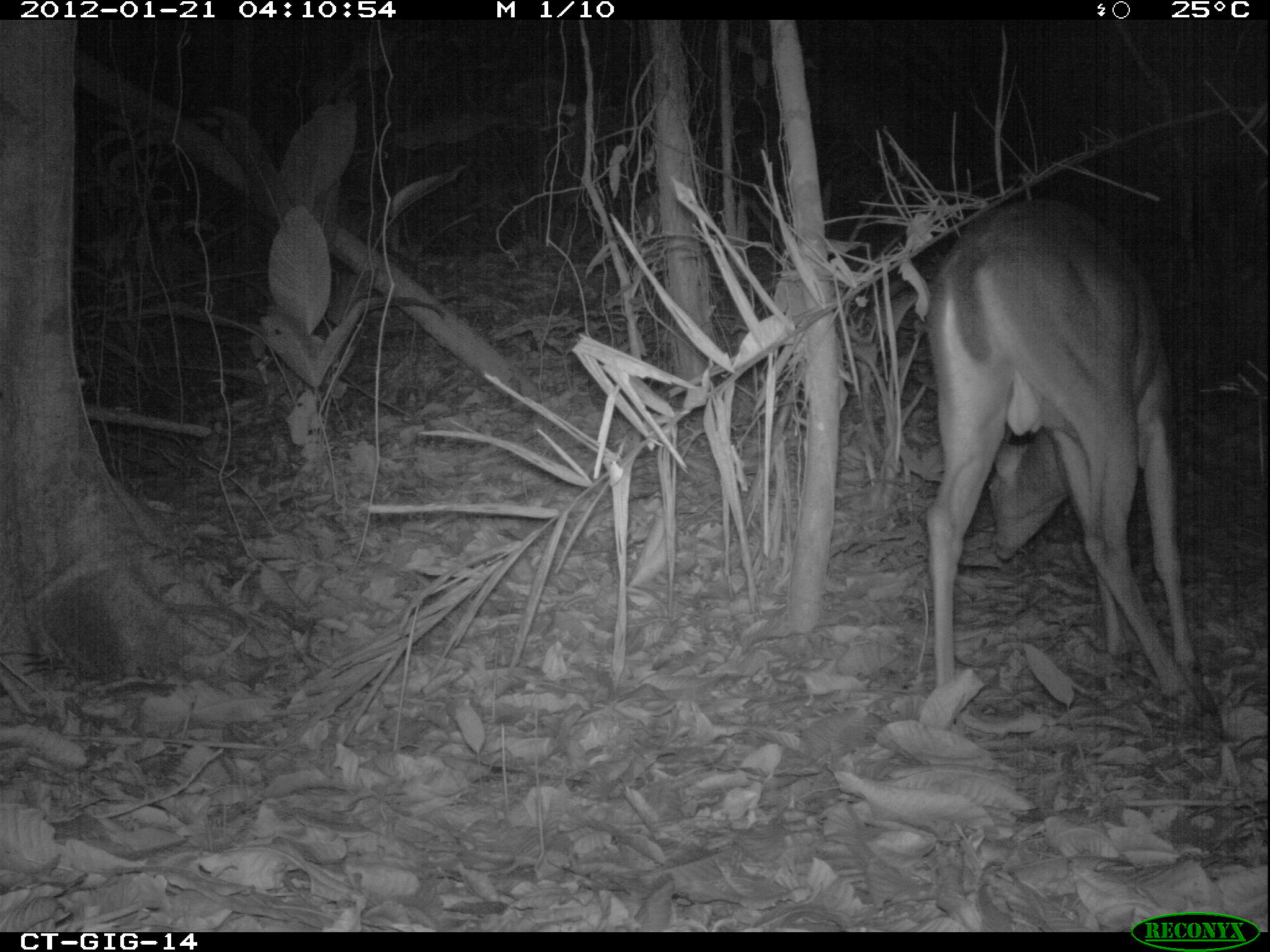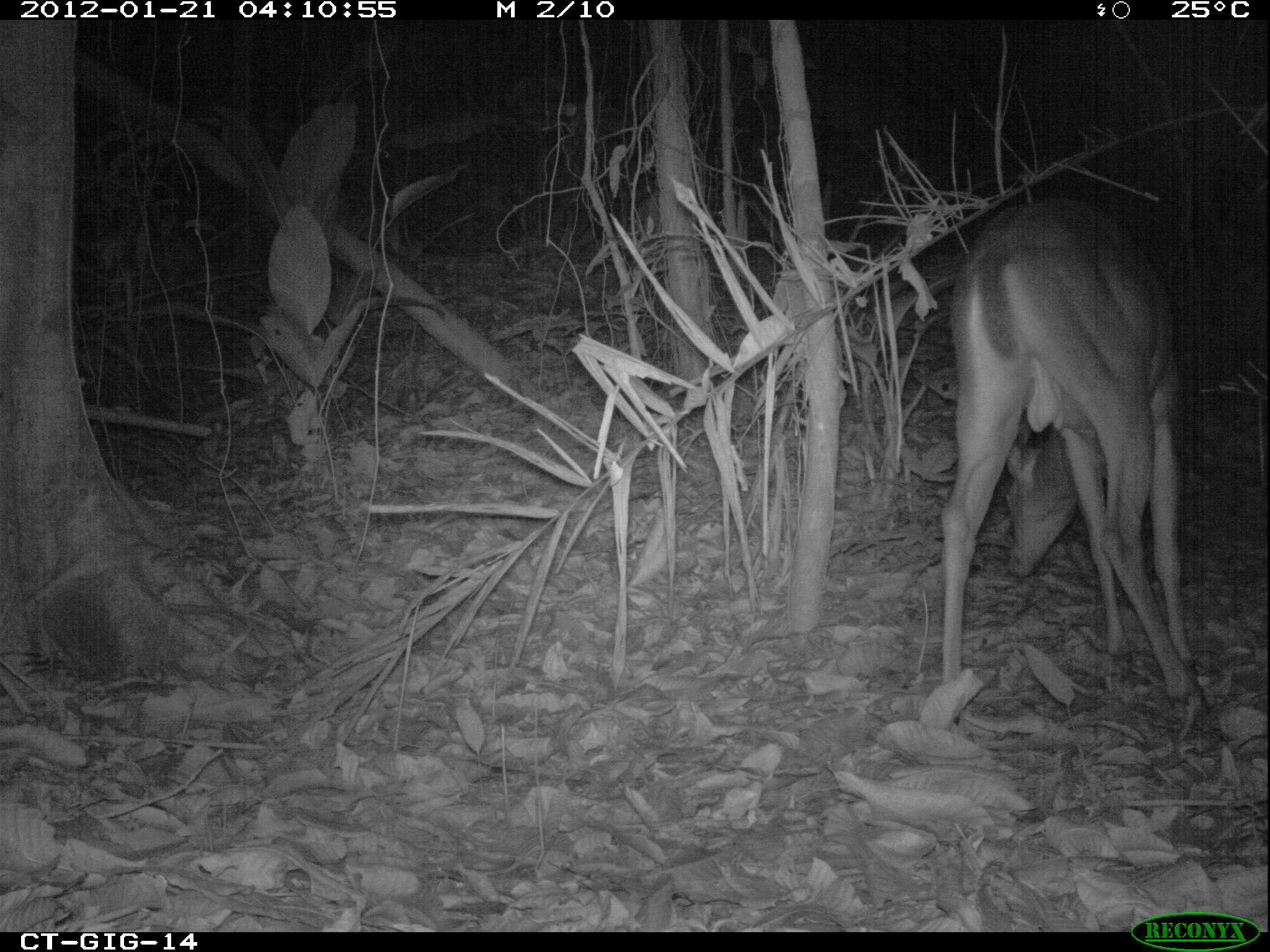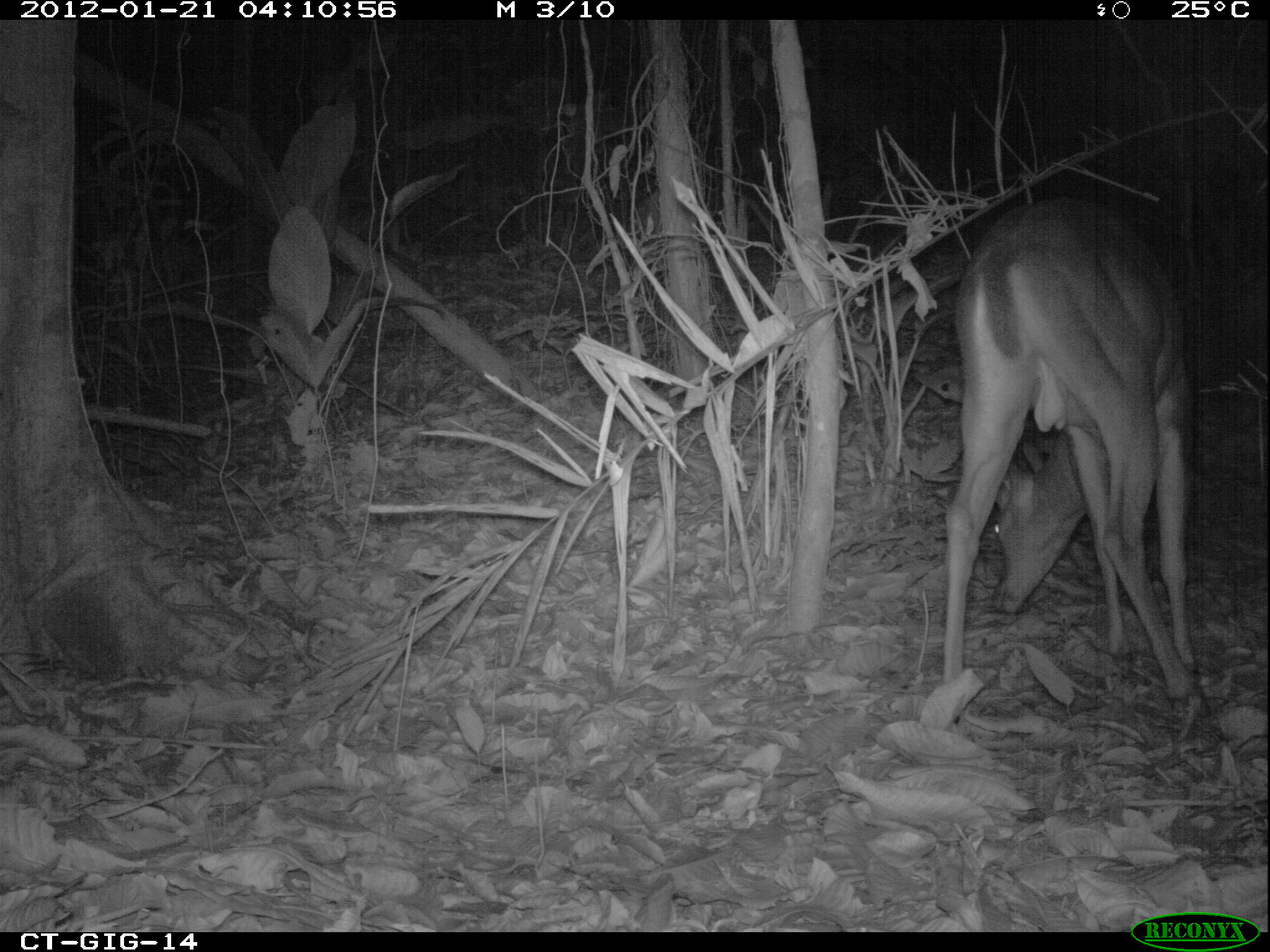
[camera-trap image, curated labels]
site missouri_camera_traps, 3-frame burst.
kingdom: Animalia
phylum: Chordata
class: Mammalia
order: Artiodactyla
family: Cervidae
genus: Odocoileus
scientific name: Odocoileus virginianus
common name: white-tailed deer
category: white tailed deer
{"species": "white tailed deer (white-tailed deer) (Odocoileus virginianus)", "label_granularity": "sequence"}